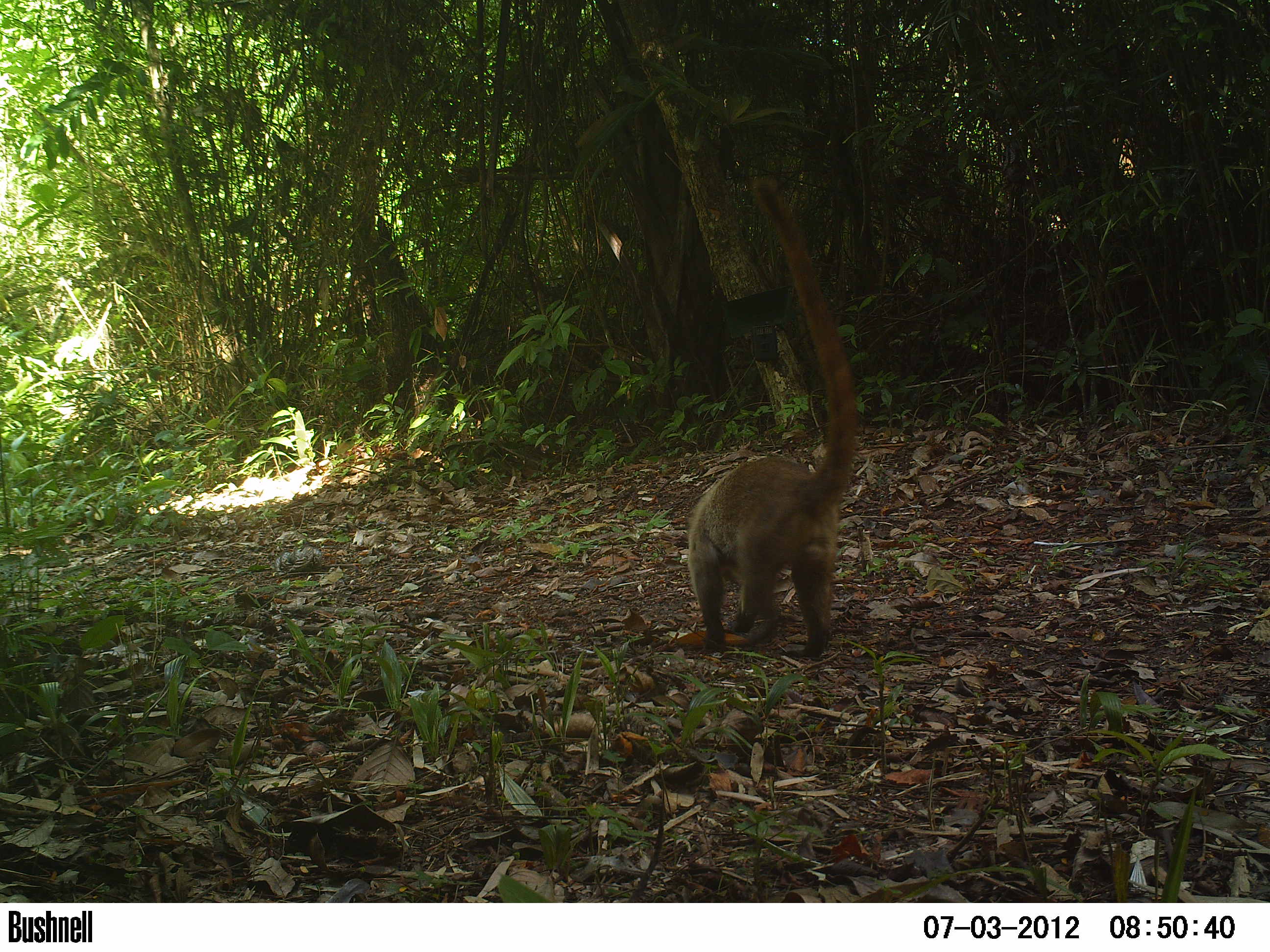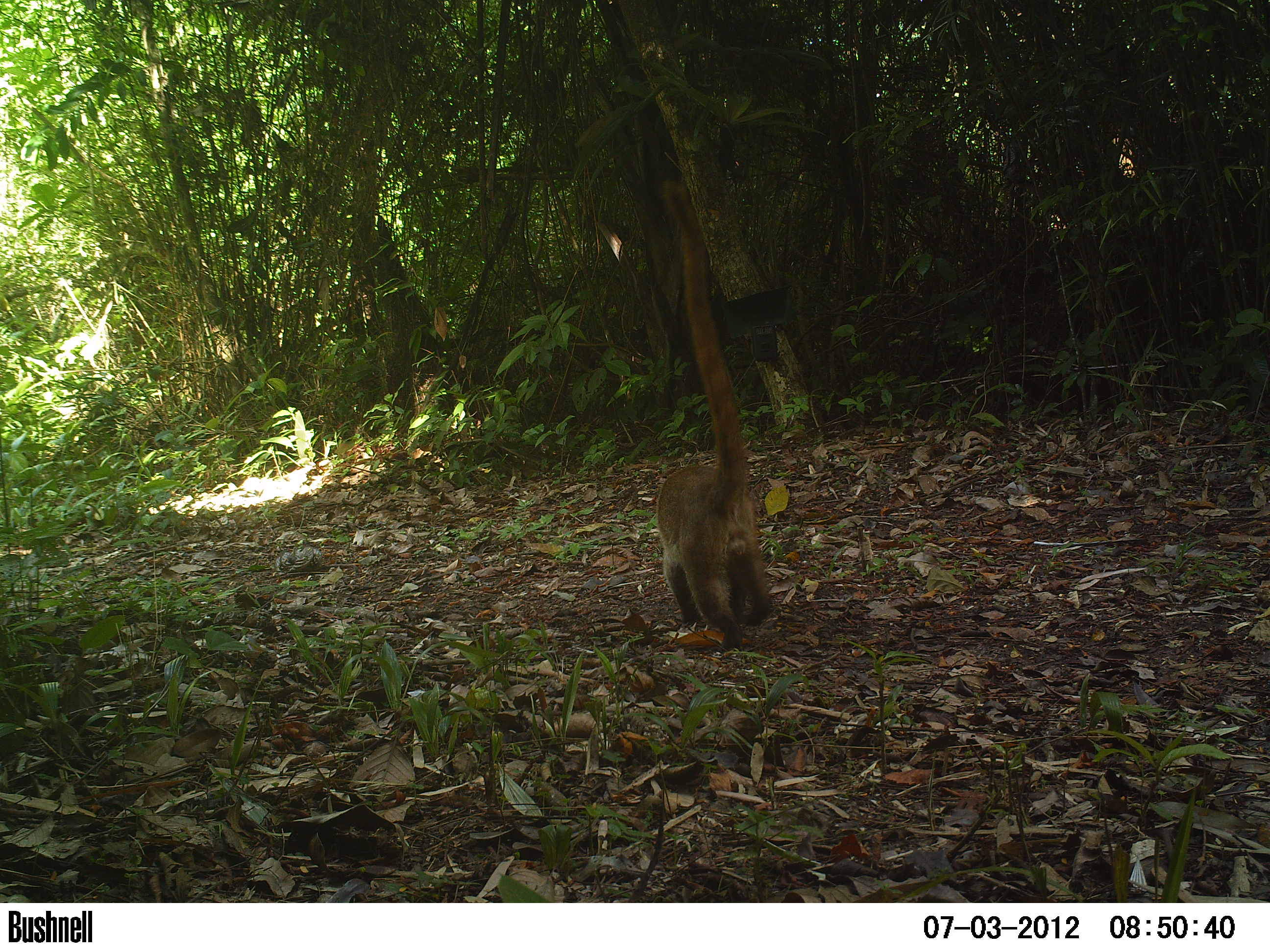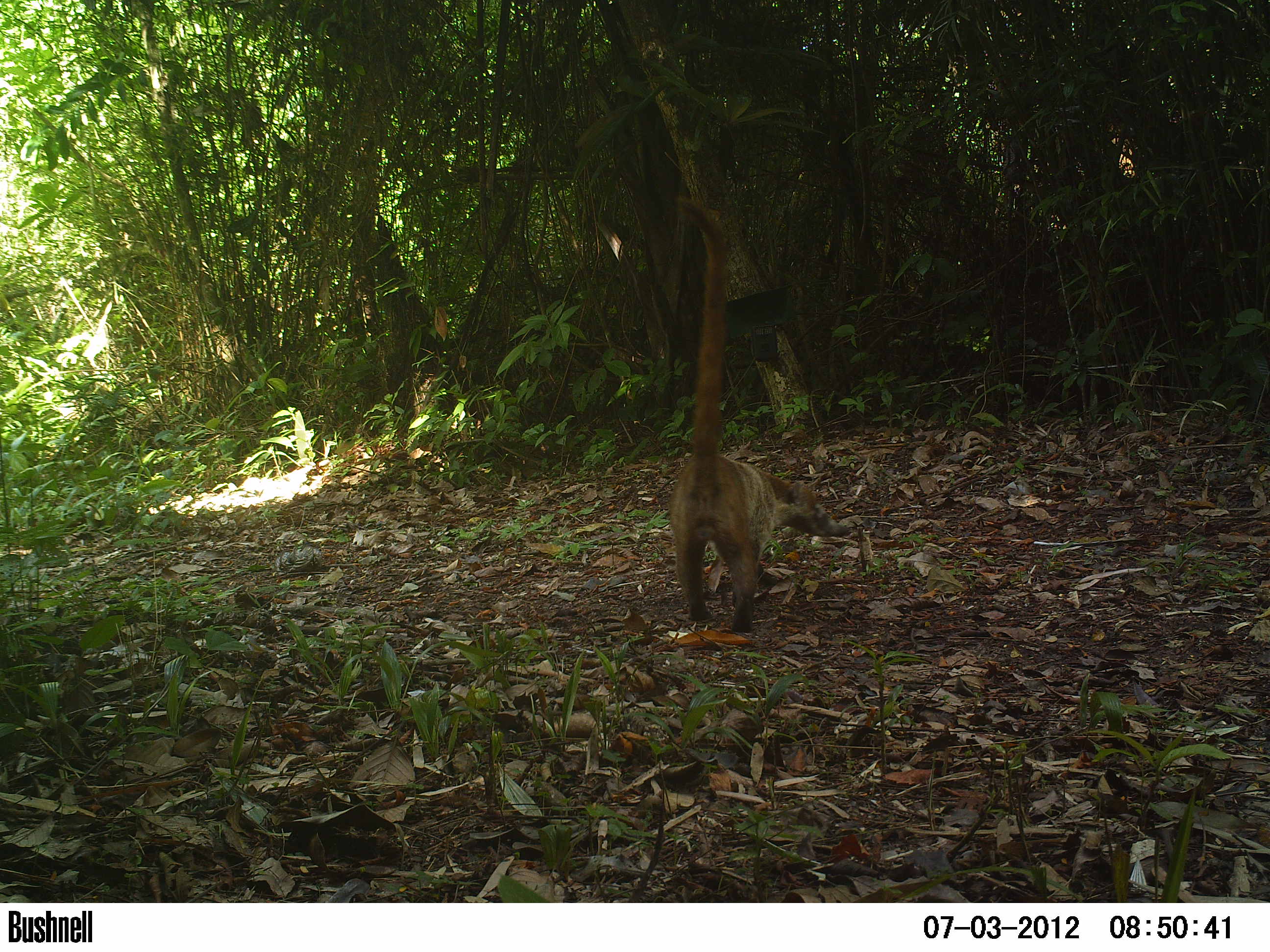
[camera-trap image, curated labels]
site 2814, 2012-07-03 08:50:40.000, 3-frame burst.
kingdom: Animalia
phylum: Chordata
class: Mammalia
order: Carnivora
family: Procyonidae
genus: Nasua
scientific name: Nasua narica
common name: white-nosed coati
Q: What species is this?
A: Nasua narica (white-nosed coati).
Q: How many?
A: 1.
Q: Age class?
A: Adult.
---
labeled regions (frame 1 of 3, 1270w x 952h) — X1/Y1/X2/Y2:
nasua narica: 684/176/860/659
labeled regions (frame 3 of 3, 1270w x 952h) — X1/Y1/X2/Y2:
nasua narica: 668/195/850/634